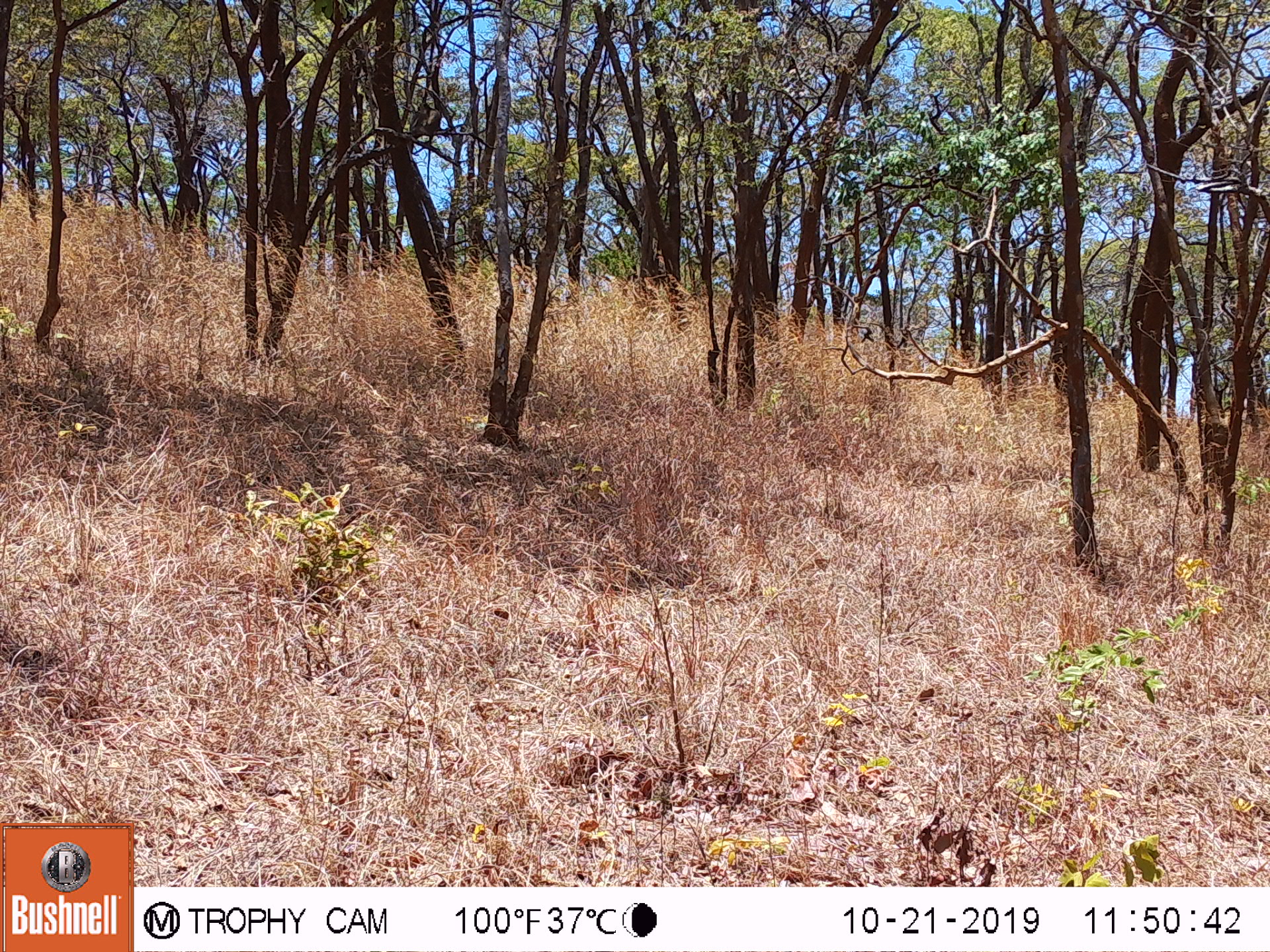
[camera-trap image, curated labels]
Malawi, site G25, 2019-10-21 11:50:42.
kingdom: Animalia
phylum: Chordata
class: Mammalia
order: Primates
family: Cercopithecidae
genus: Chlorocebus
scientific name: Chlorocebus pygerythrus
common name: vervet monkey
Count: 1.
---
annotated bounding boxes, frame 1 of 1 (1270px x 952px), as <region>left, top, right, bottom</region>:
vervet monkey: <region>417, 102, 442, 189</region>